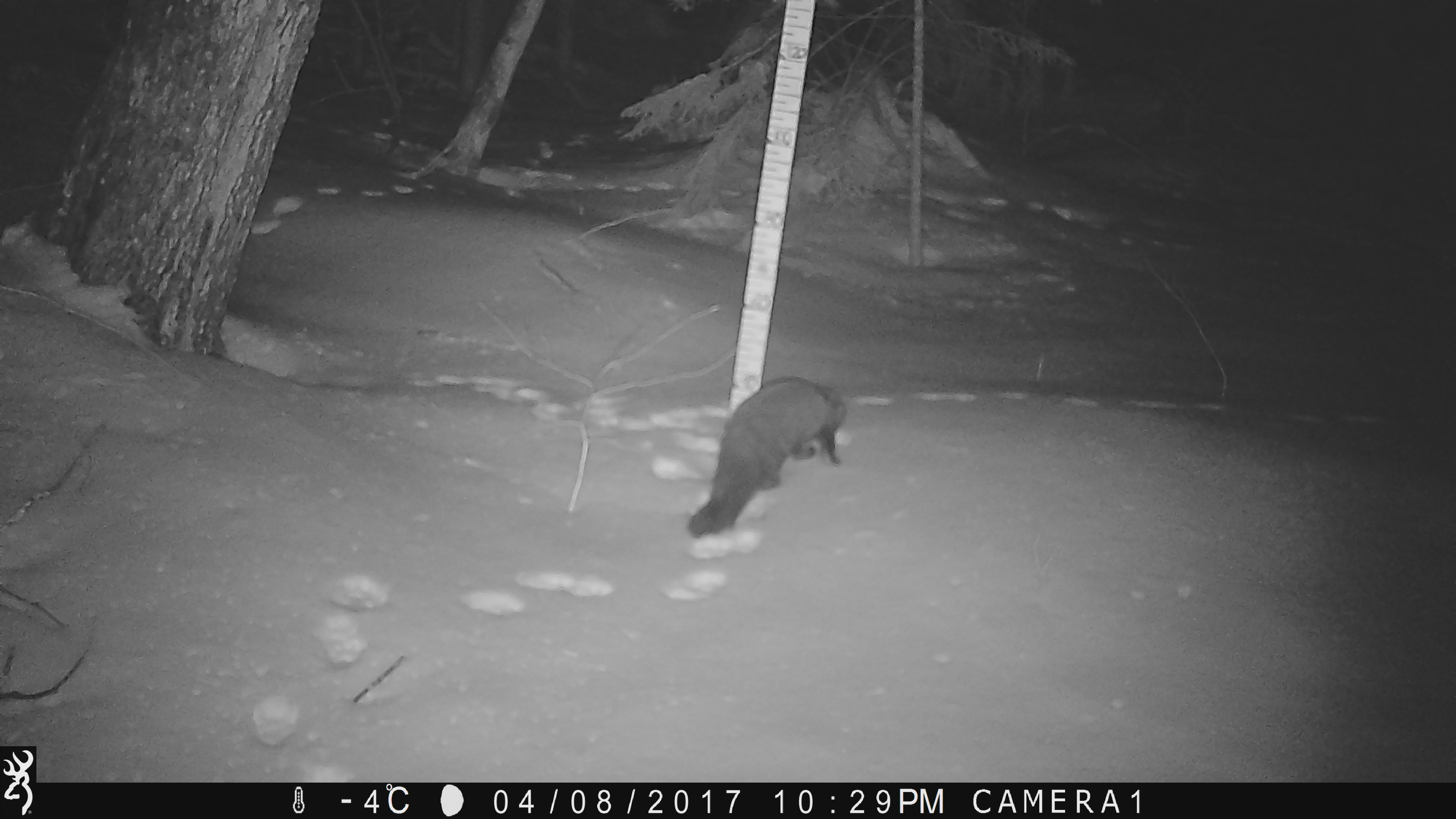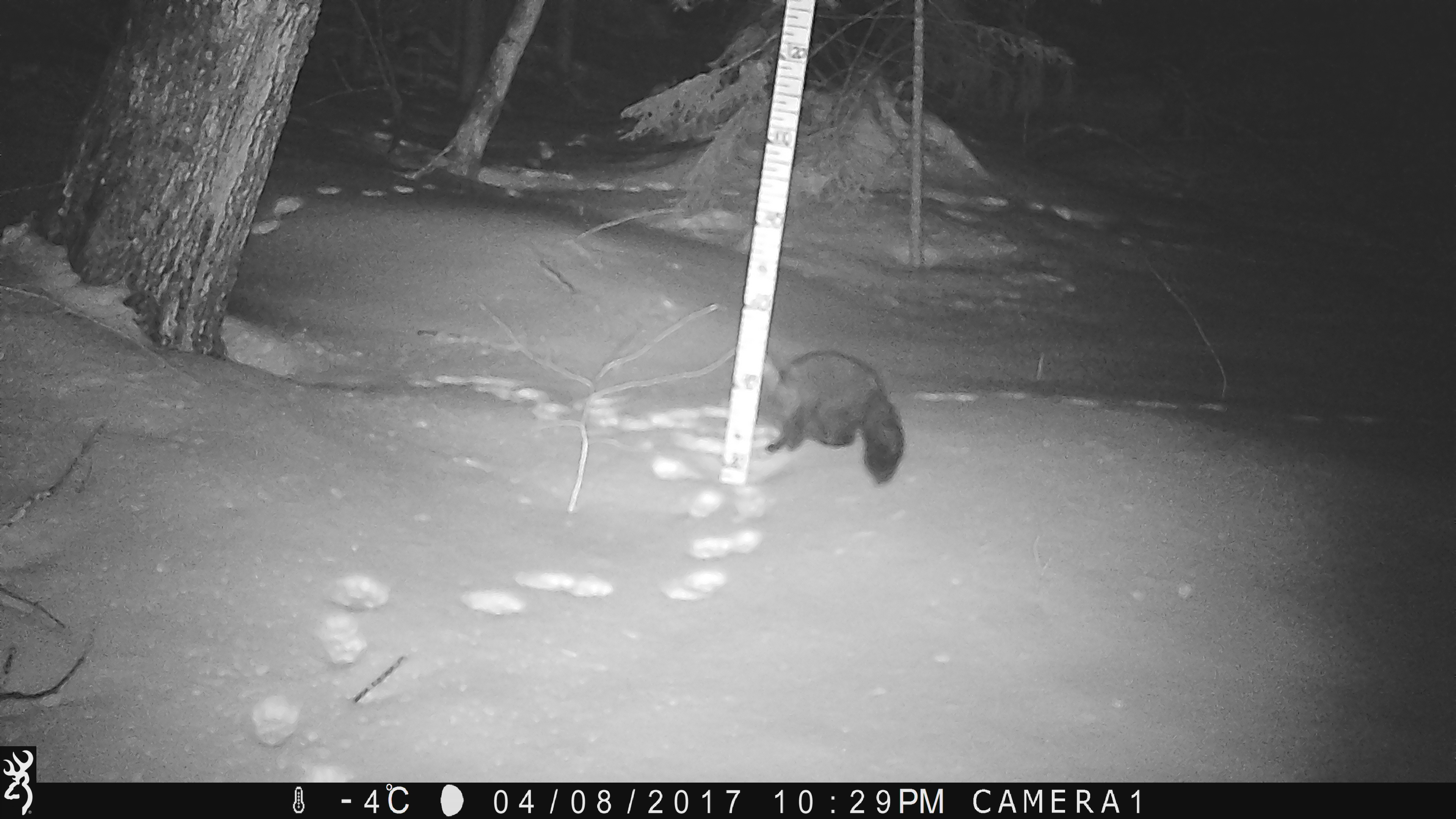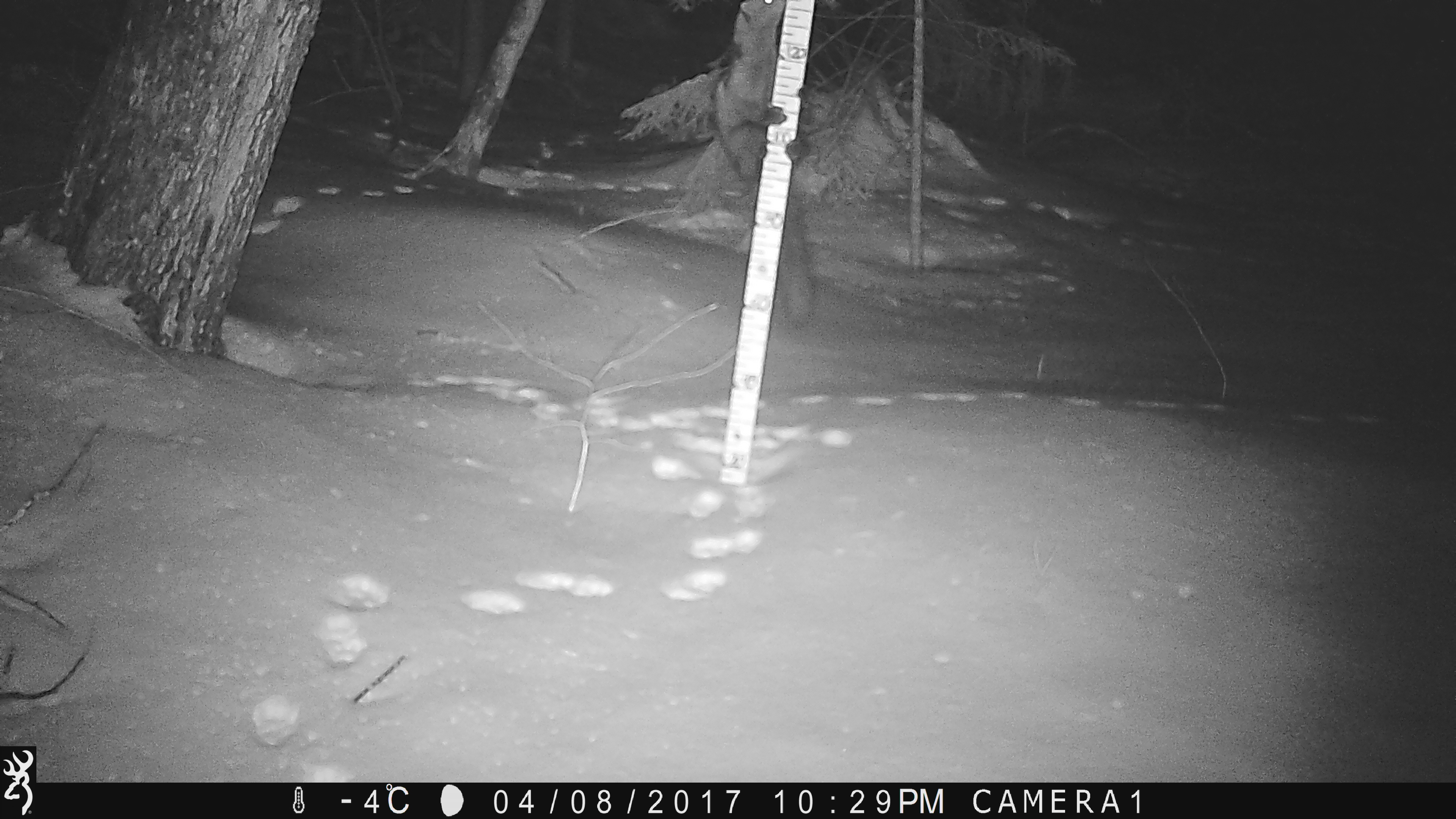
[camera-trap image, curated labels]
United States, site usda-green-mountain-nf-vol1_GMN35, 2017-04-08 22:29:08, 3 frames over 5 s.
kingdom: Animalia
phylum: Chordata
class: Mammalia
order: Carnivora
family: Mustelidae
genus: Pekania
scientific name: Pekania pennanti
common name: fisher